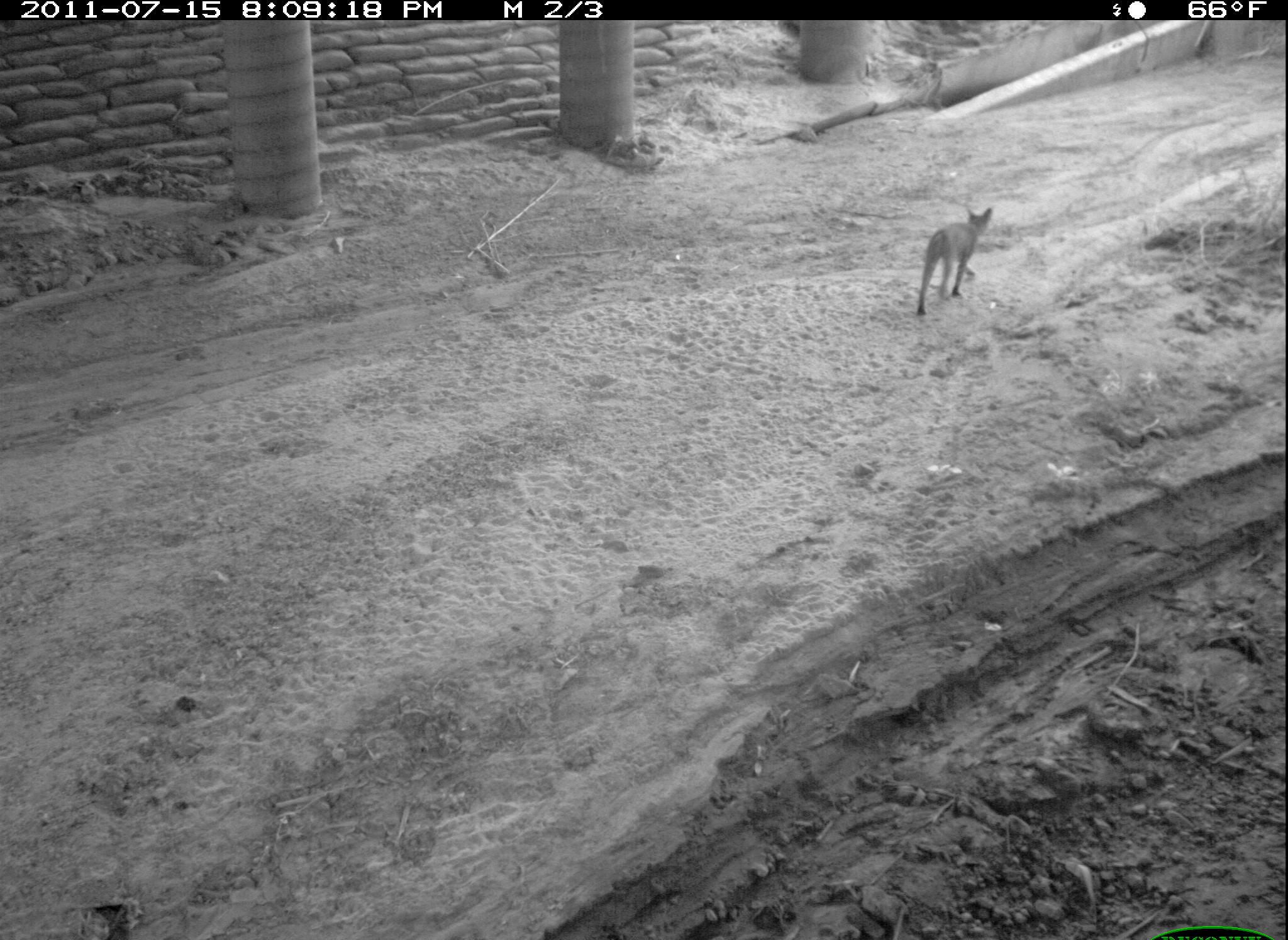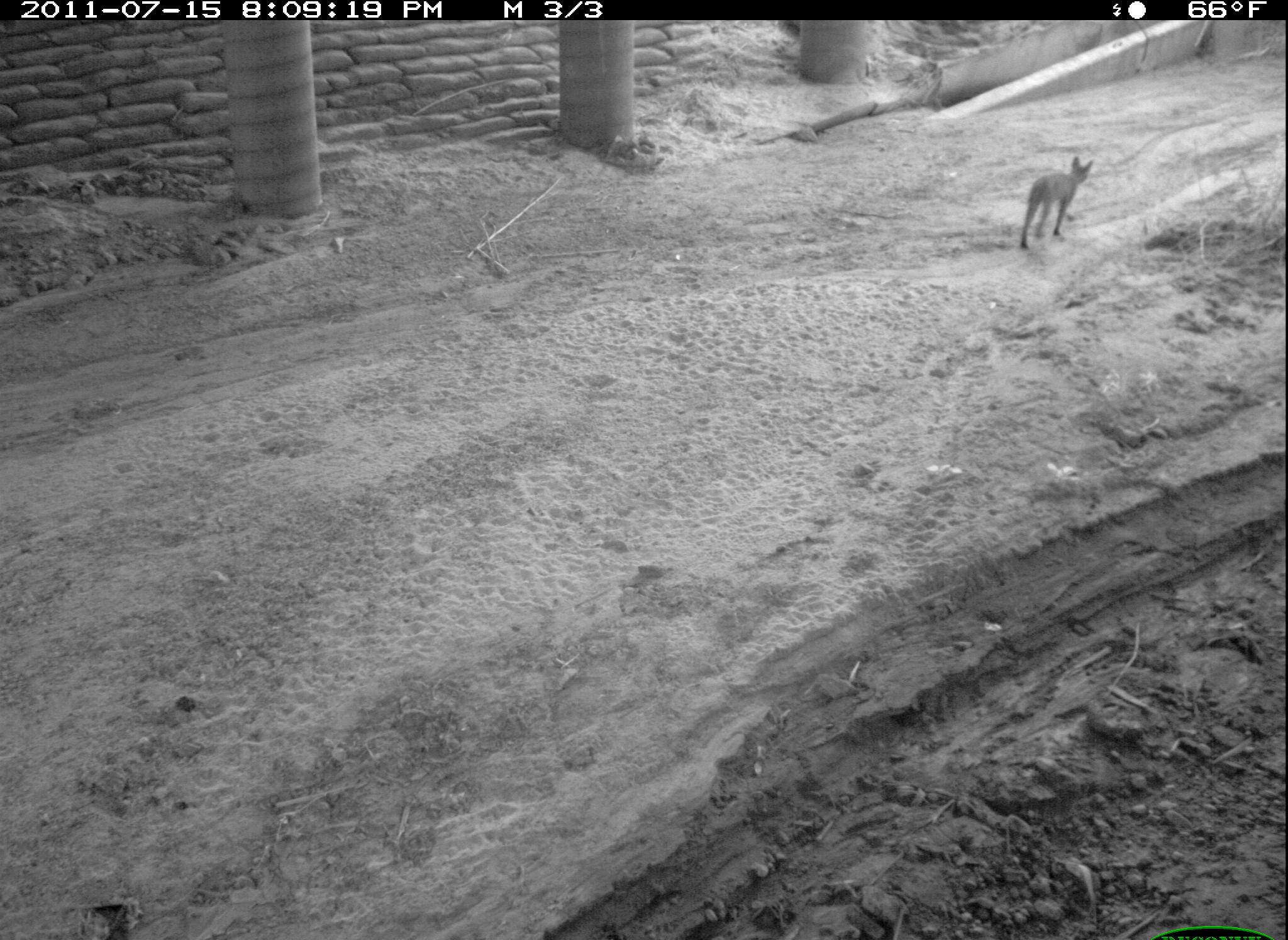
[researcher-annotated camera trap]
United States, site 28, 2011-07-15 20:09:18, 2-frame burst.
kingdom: Animalia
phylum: Chordata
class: Mammalia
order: Carnivora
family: Felidae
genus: Lynx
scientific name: Lynx rufus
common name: bobcat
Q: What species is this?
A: Bobcat (Lynx rufus).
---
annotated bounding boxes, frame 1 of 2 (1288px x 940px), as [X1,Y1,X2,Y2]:
bobcat: [905,195,1008,327]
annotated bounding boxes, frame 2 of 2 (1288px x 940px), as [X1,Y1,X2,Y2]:
bobcat: [1011,151,1098,253]